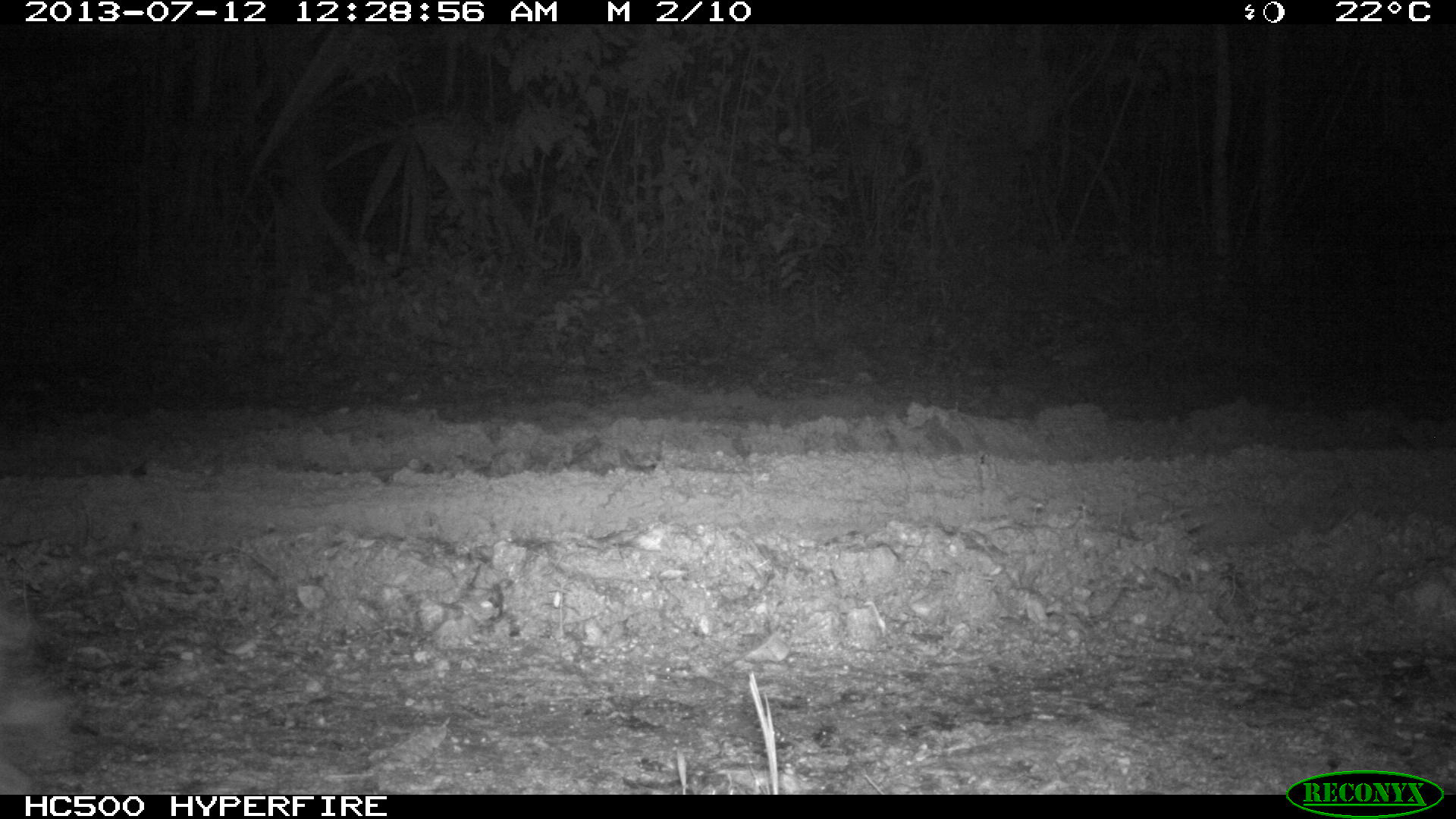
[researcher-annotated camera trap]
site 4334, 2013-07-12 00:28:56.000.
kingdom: Animalia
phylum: Chordata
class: Mammalia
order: Rodentia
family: Cuniculidae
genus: Cuniculus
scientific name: Cuniculus paca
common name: lowland paca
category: agouti paca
Agouti paca (lowland paca) (Cuniculus paca), count 1.